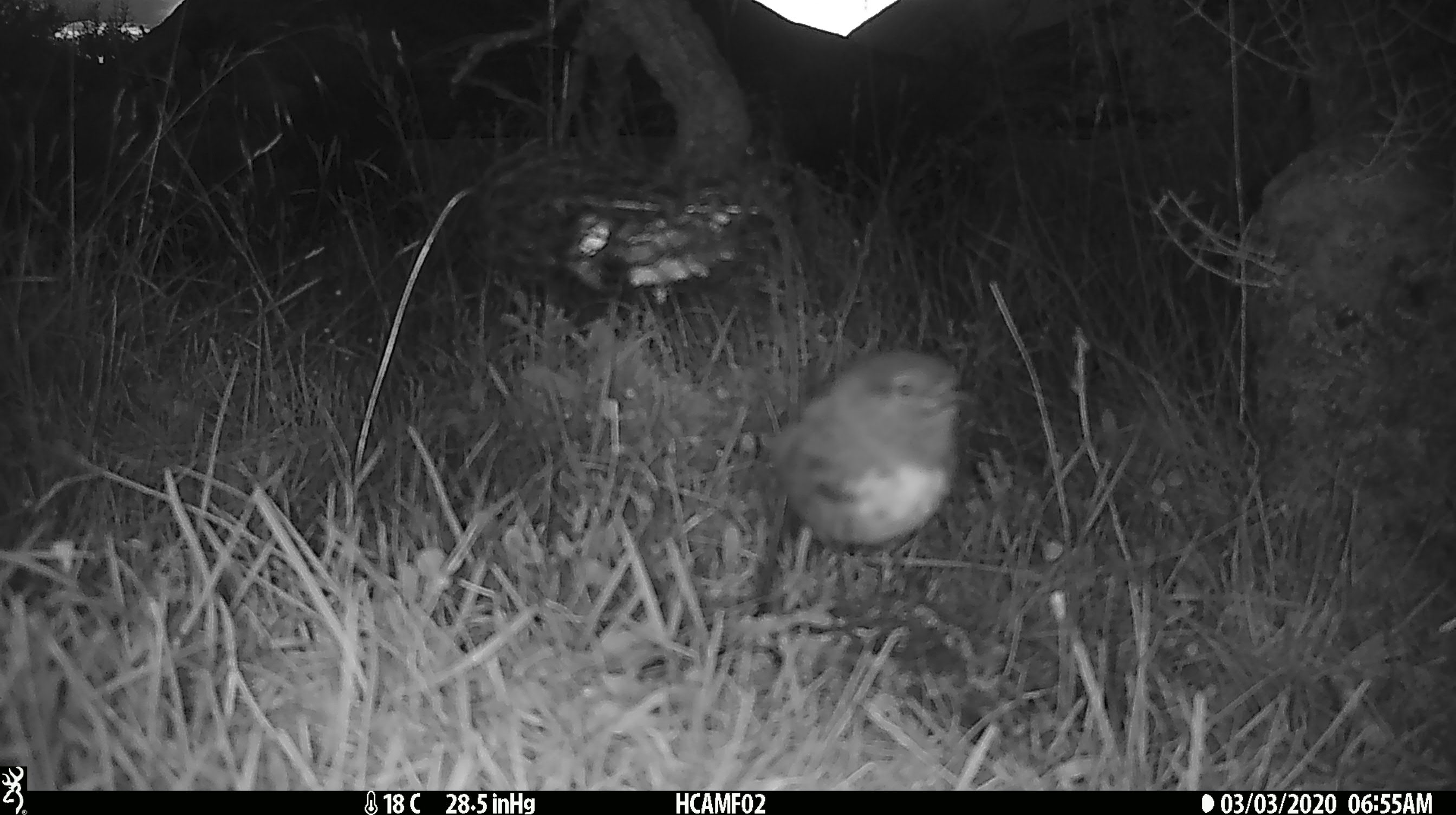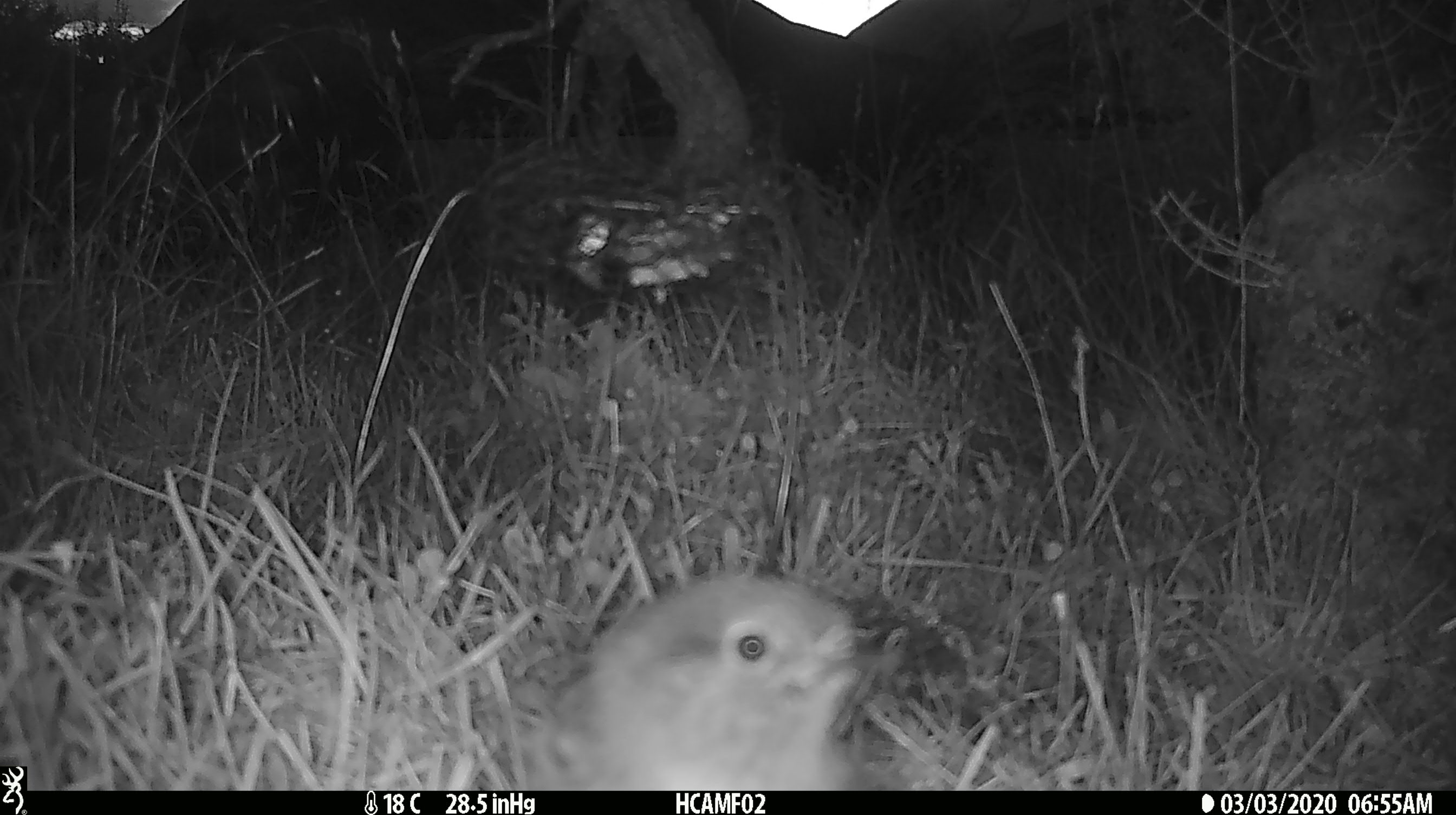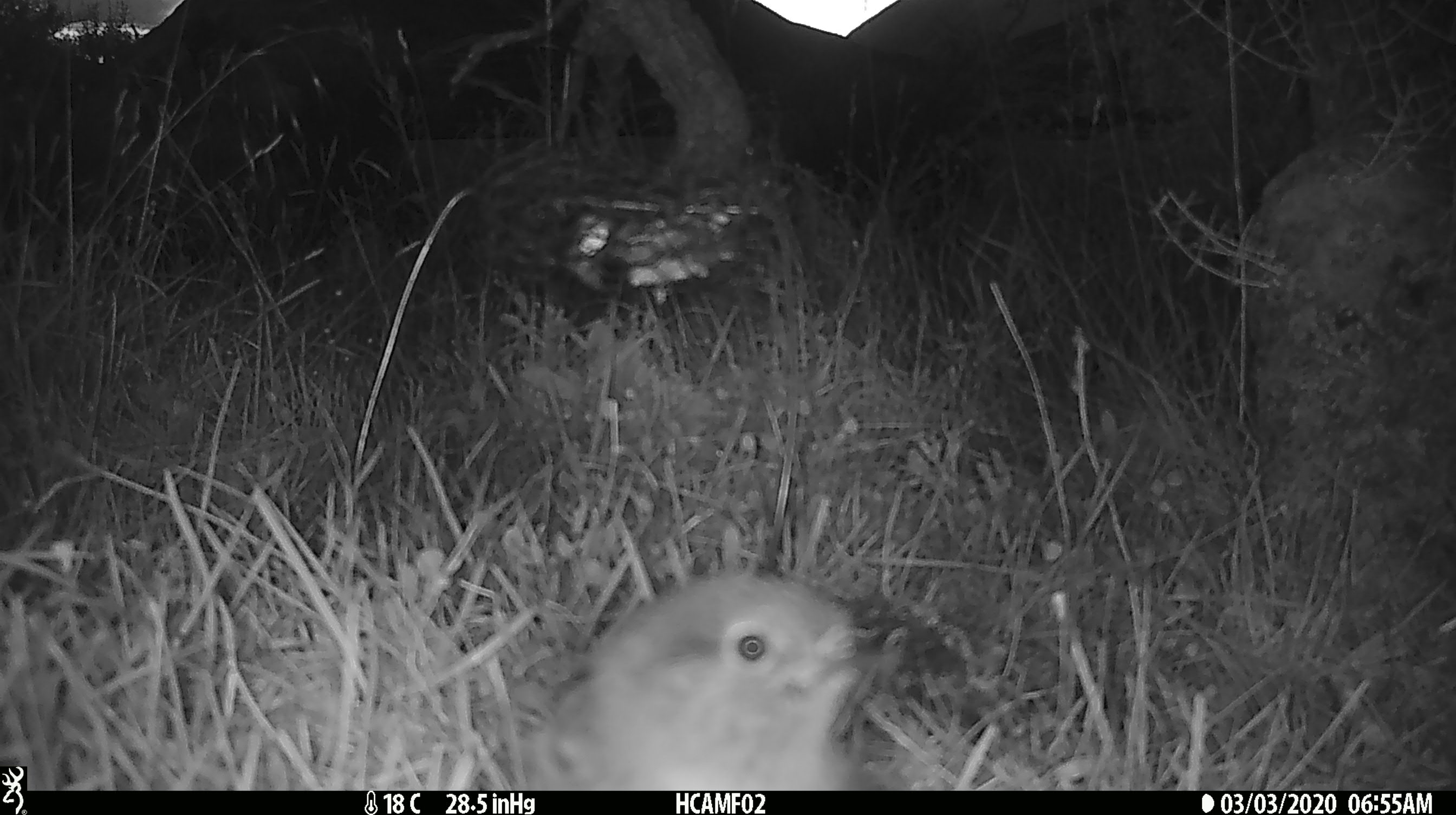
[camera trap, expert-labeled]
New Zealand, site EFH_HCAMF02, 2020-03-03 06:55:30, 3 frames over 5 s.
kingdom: Animalia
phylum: Chordata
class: Aves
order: Passeriformes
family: Petroicidae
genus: Petroica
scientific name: Petroica australis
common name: new zealand robin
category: robin